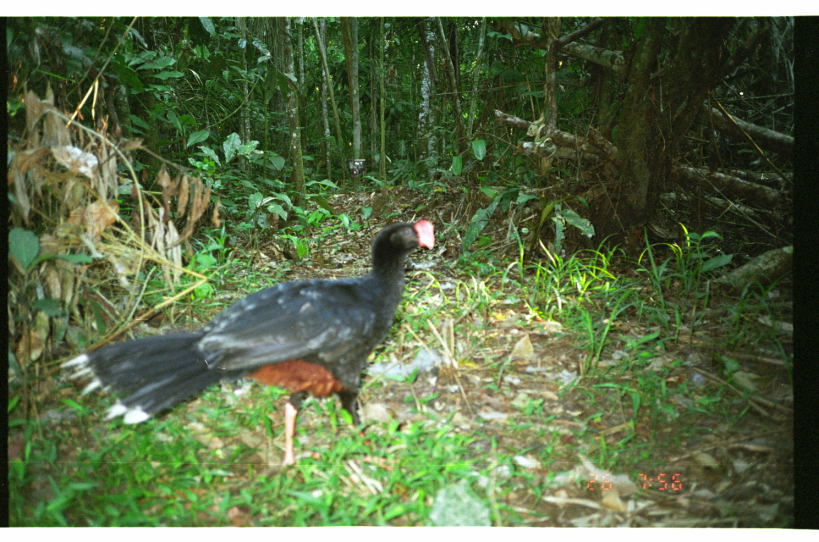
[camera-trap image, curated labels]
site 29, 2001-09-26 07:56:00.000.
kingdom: Animalia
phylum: Chordata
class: Aves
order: Galliformes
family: Cracidae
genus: Mitu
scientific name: Mitu tuberosum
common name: razor-billed curassow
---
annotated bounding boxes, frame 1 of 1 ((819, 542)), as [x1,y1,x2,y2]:
mitu tuberosum: [57,217,435,469]